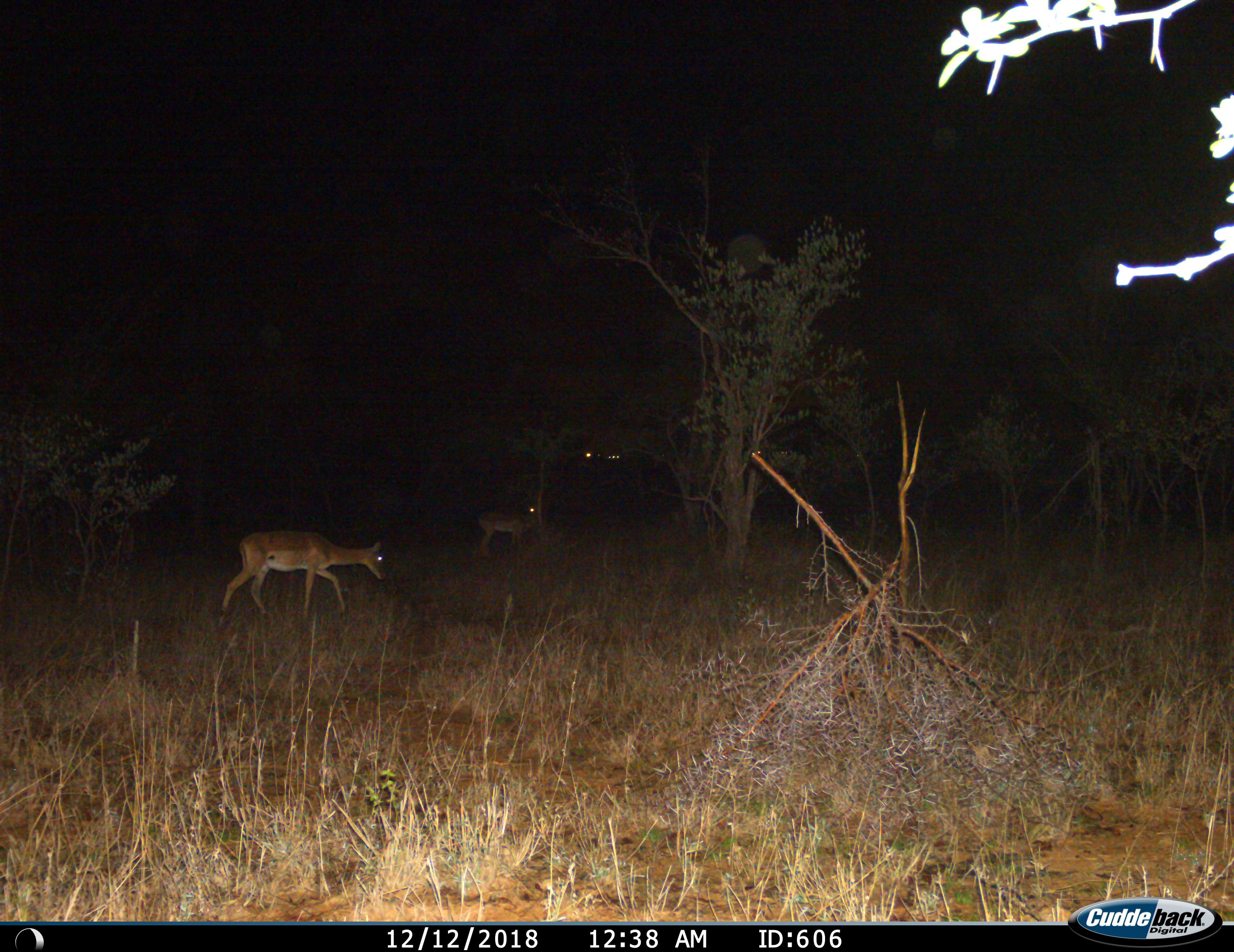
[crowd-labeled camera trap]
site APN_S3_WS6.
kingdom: Animalia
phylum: Chordata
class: Mammalia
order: Artiodactyla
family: Bovidae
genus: Aepyceros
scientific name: Aepyceros melampus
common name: impala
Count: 2.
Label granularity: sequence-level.